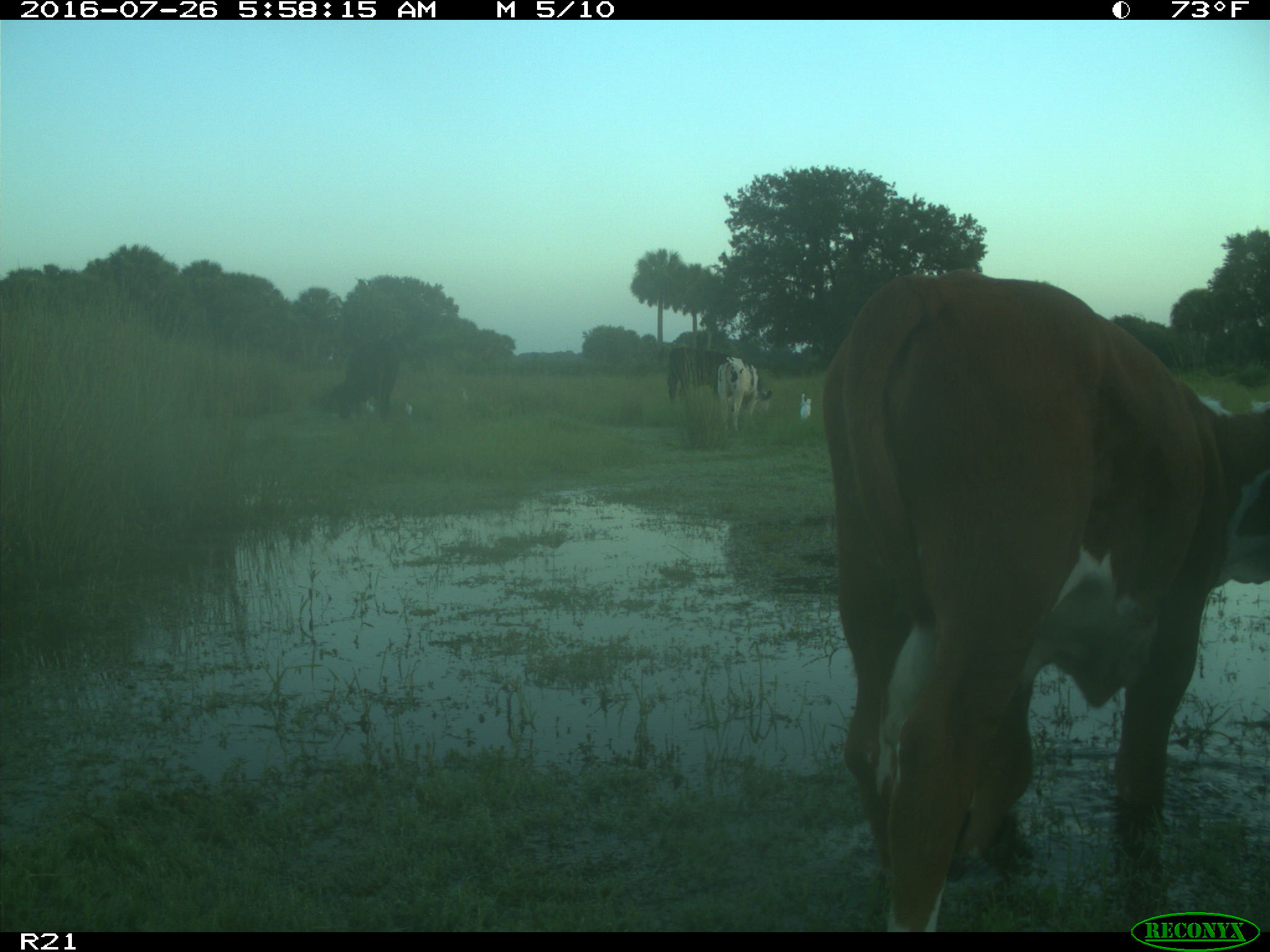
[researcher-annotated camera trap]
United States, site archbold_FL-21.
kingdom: Animalia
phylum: Chordata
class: Mammalia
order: Artiodactyla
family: Bovidae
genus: Bos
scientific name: Bos taurus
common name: domestic cow